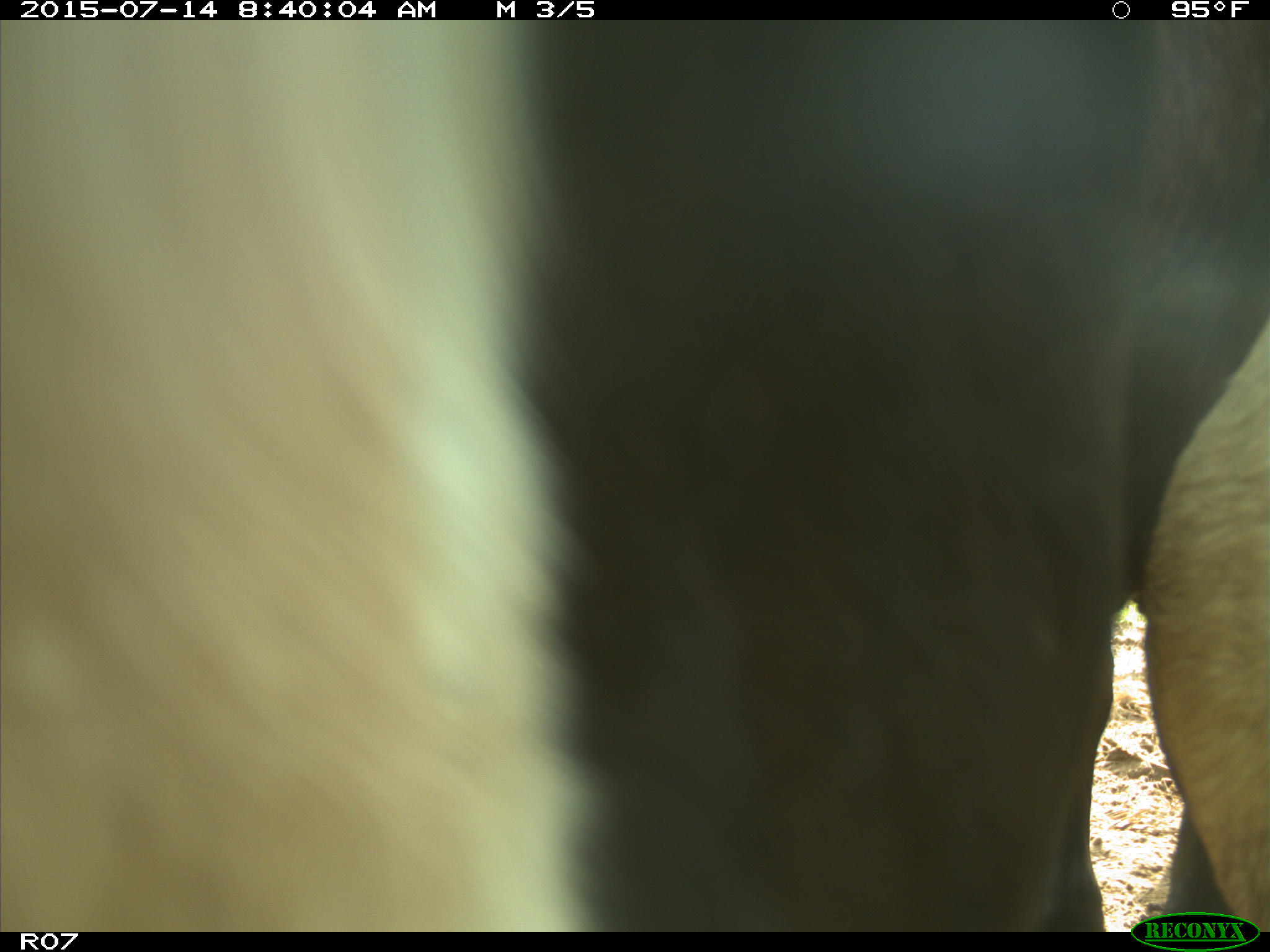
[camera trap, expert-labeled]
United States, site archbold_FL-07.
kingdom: Animalia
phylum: Chordata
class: Mammalia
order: Artiodactyla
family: Bovidae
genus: Bos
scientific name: Bos taurus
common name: domestic cow